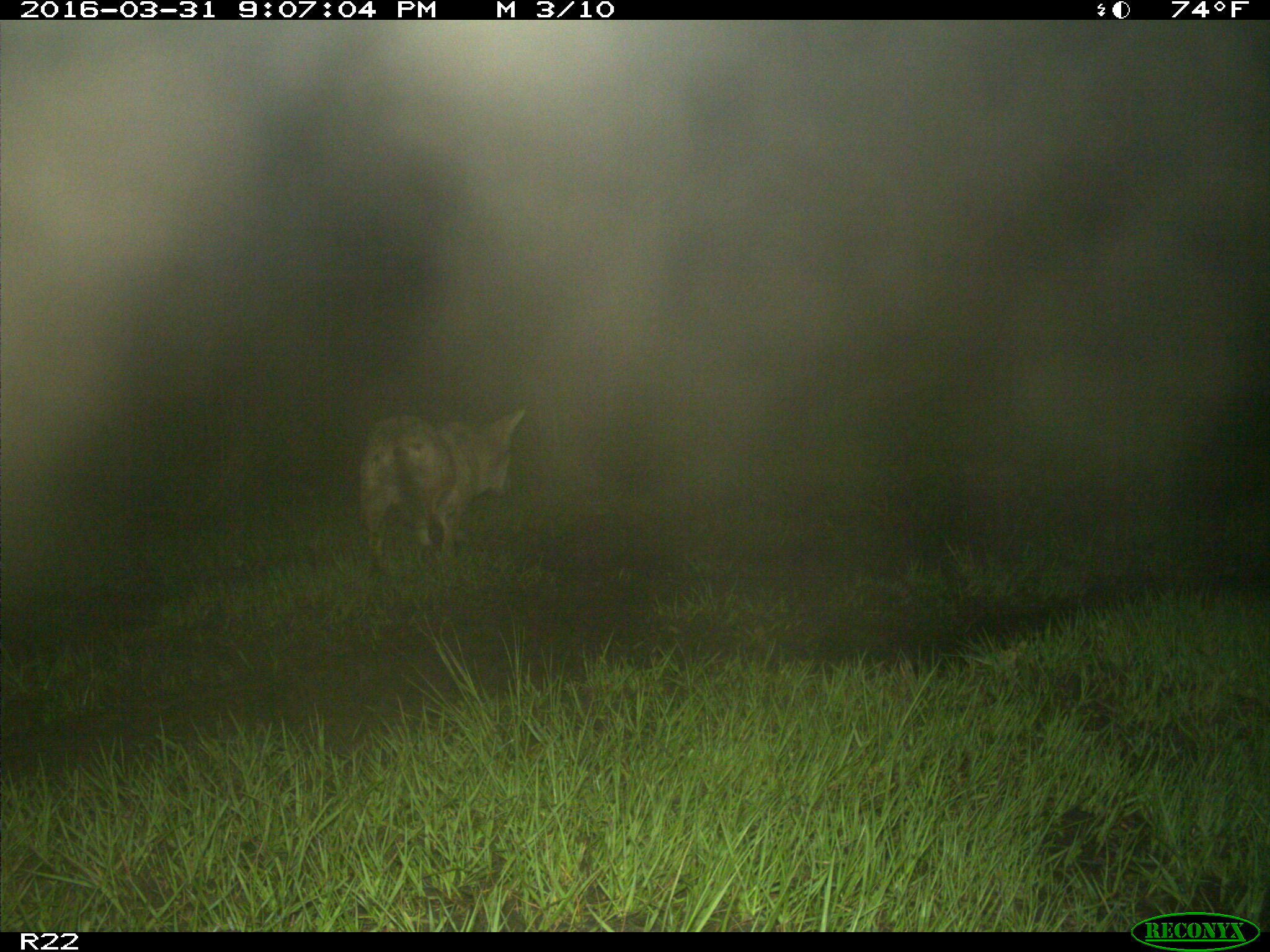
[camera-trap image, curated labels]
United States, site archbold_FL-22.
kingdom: Animalia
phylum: Chordata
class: Mammalia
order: Carnivora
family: Canidae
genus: Canis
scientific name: Canis latrans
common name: coyote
Canis latrans (coyote).